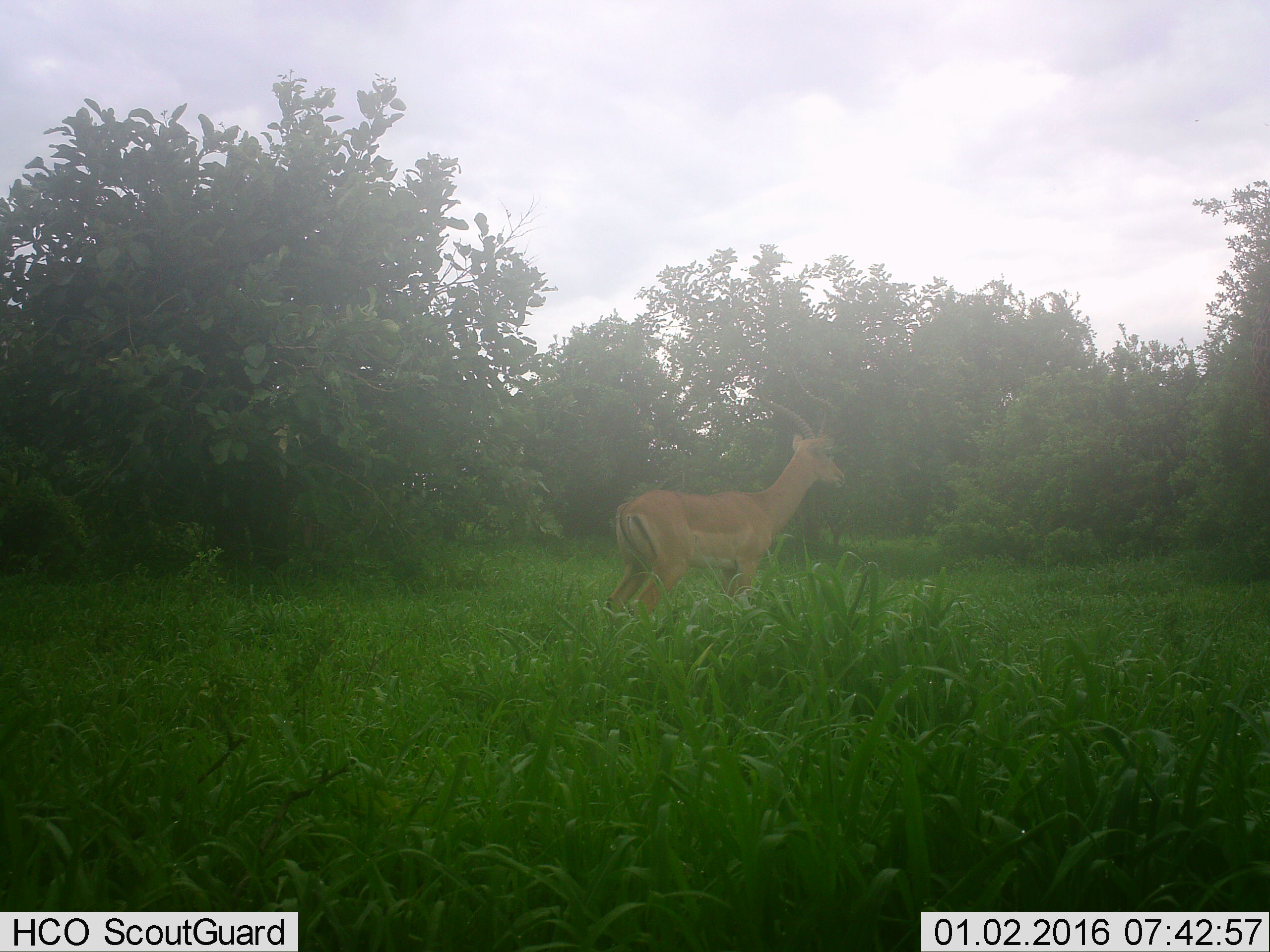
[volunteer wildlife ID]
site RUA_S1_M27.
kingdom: Animalia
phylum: Chordata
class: Mammalia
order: Artiodactyla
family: Bovidae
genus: Aepyceros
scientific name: Aepyceros melampus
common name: impala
Impala (Aepyceros melampus), count 1. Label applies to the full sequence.